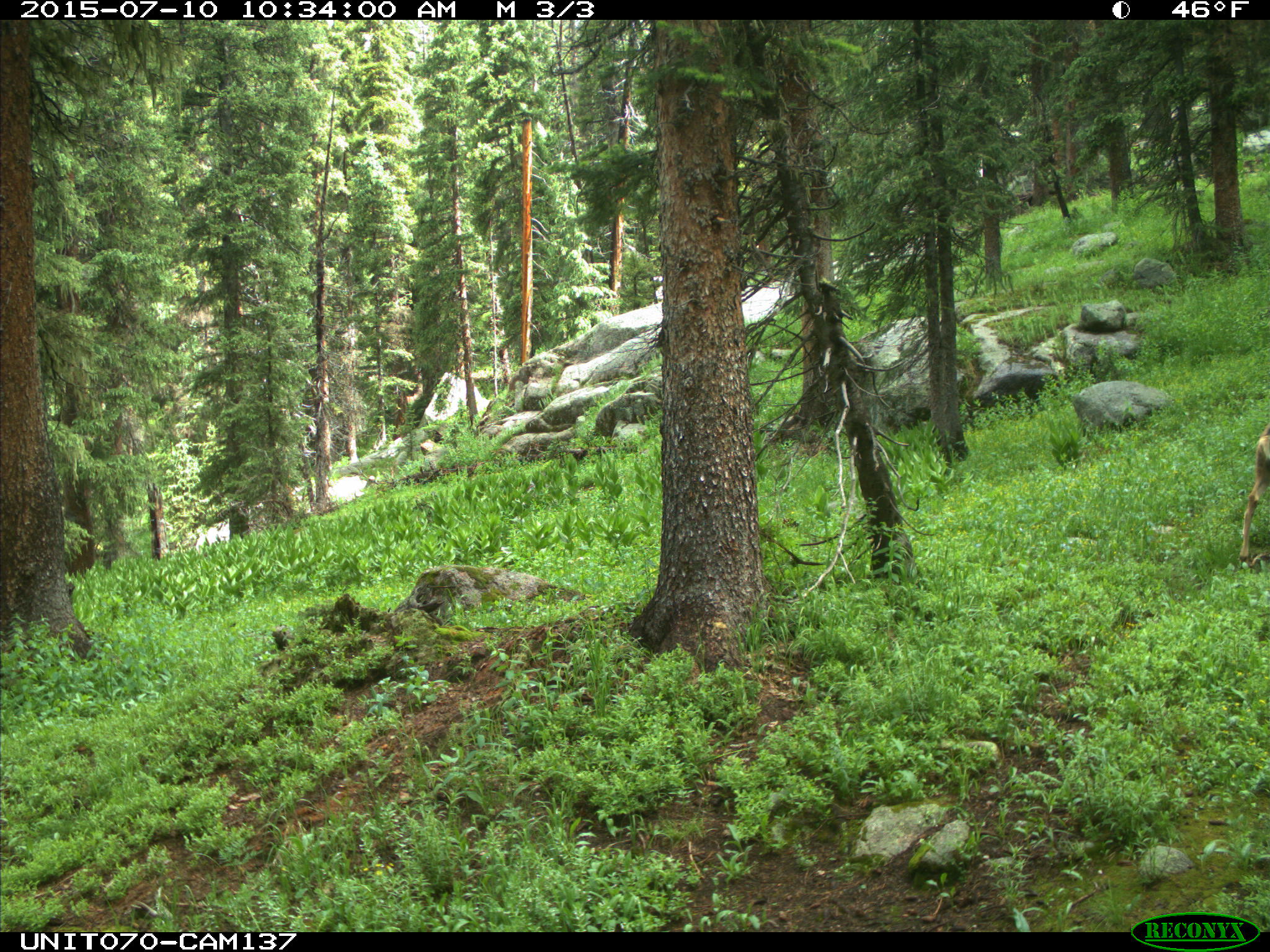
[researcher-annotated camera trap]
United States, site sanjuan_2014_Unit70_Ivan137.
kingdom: Animalia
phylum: Chordata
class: Mammalia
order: Artiodactyla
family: Cervidae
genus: Odocoileus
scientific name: Odocoileus hemionus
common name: mule deer